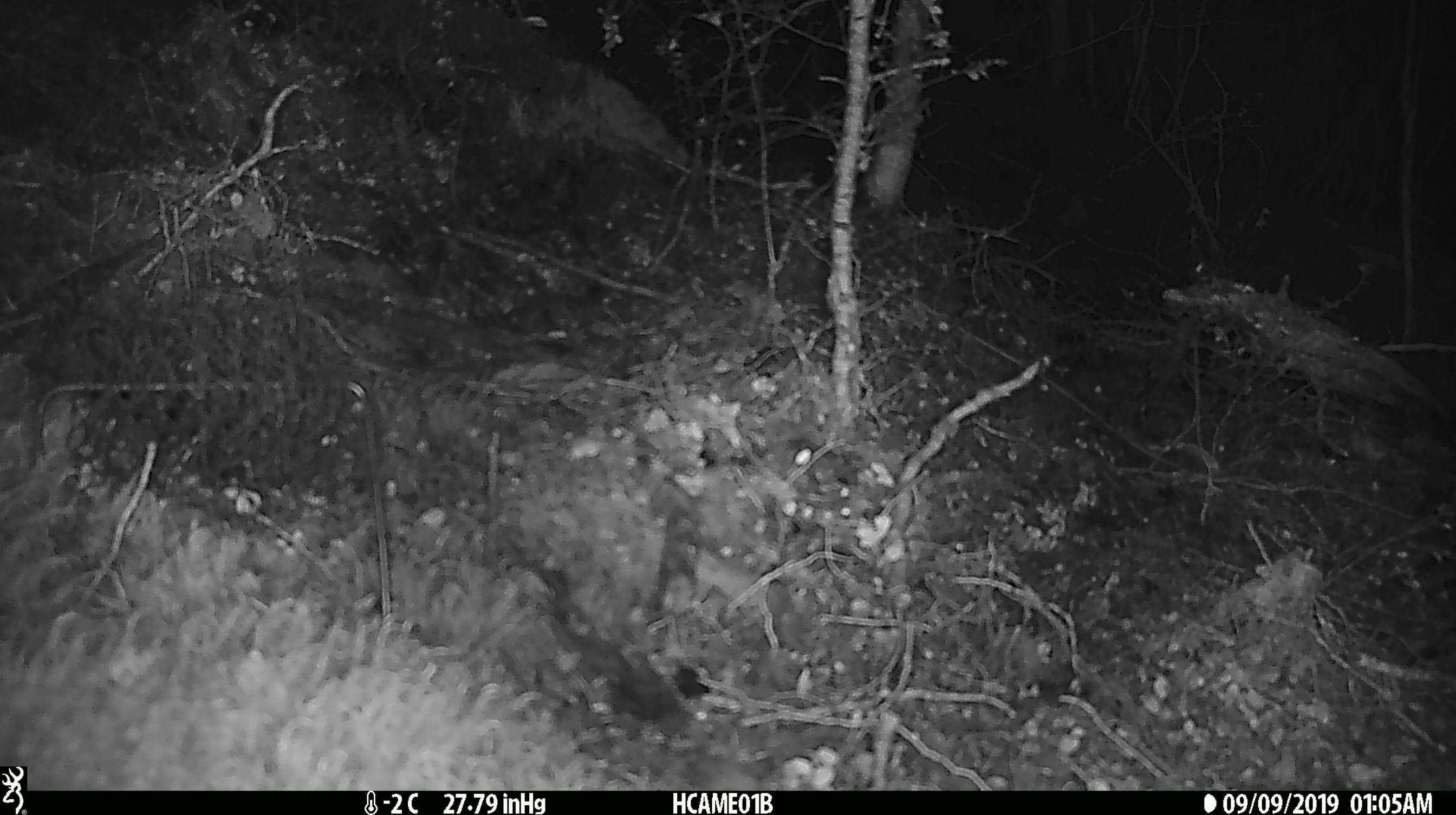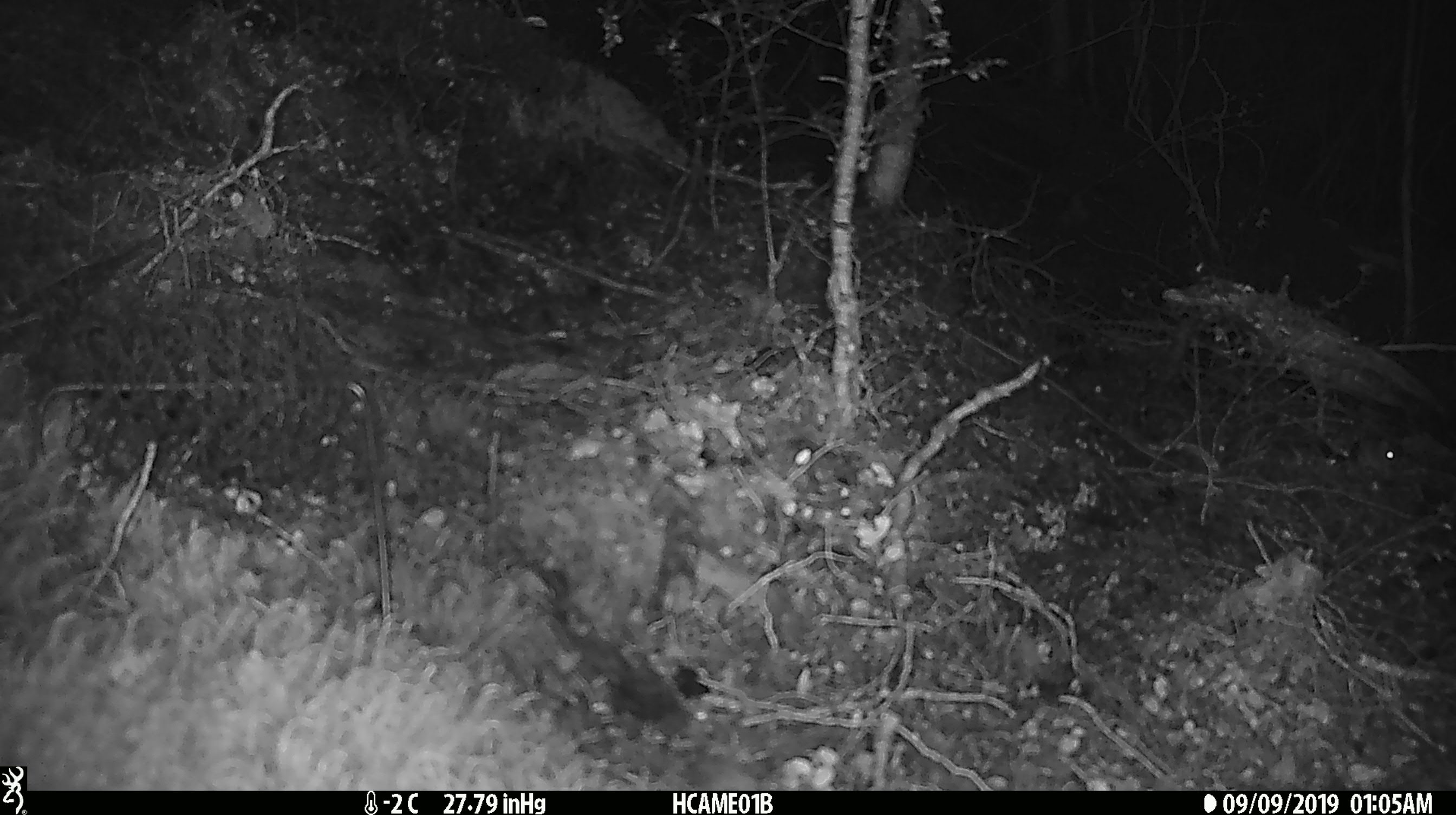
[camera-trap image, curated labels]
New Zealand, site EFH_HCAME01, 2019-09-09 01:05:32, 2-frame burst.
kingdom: Animalia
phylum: Chordata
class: Mammalia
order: Rodentia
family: Muridae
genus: Mus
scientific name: Mus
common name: mouse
Mouse (Mus).